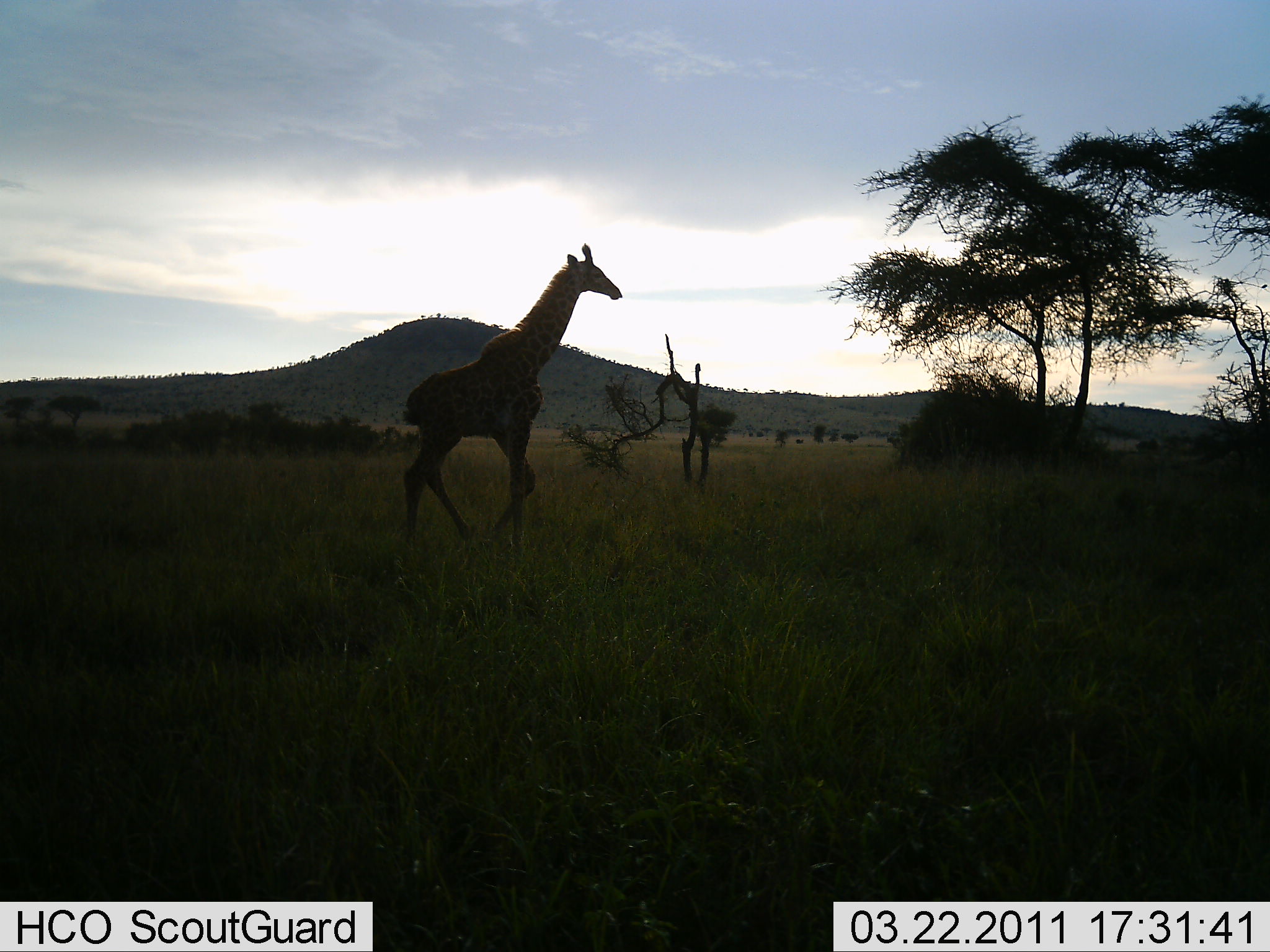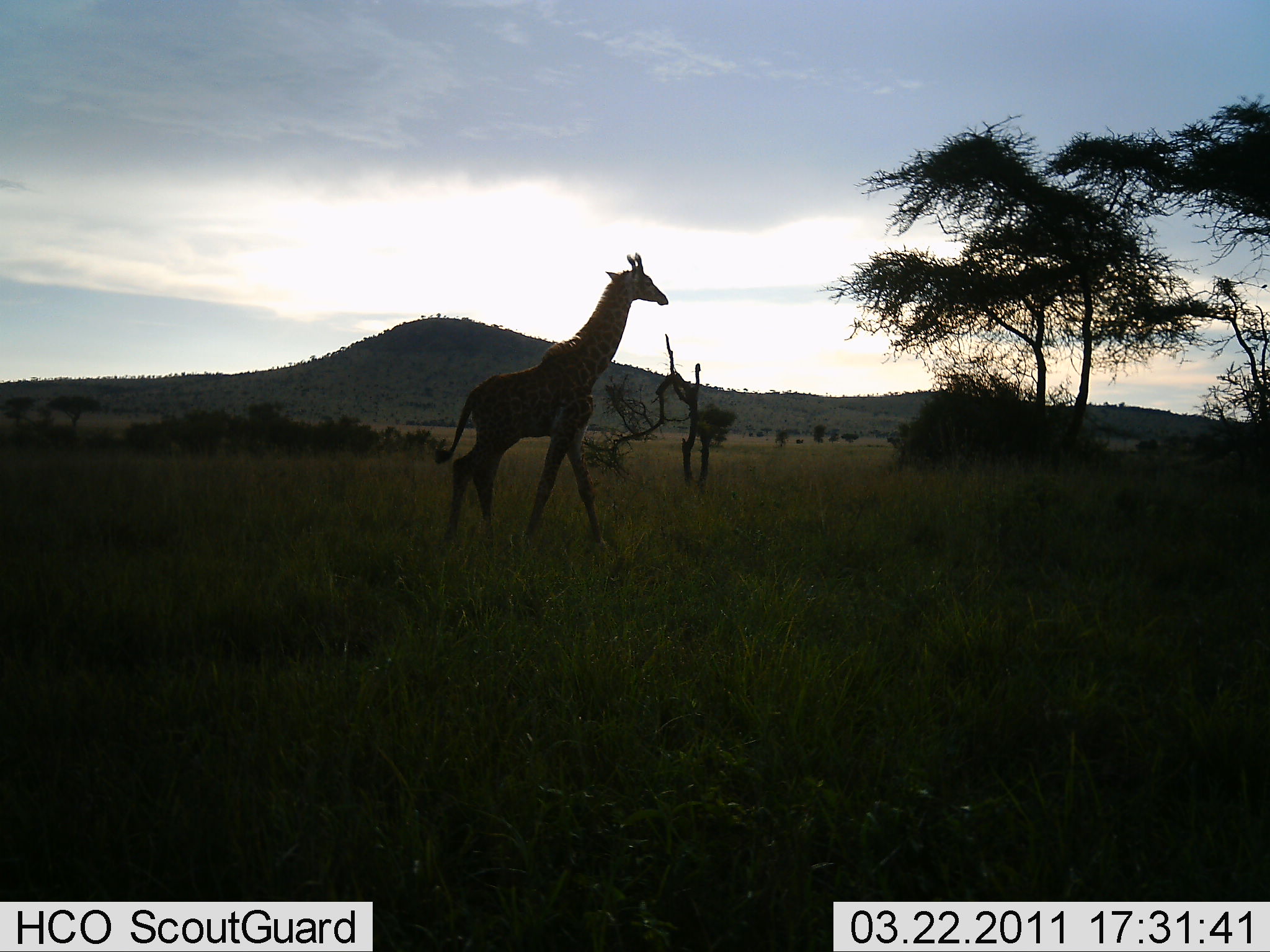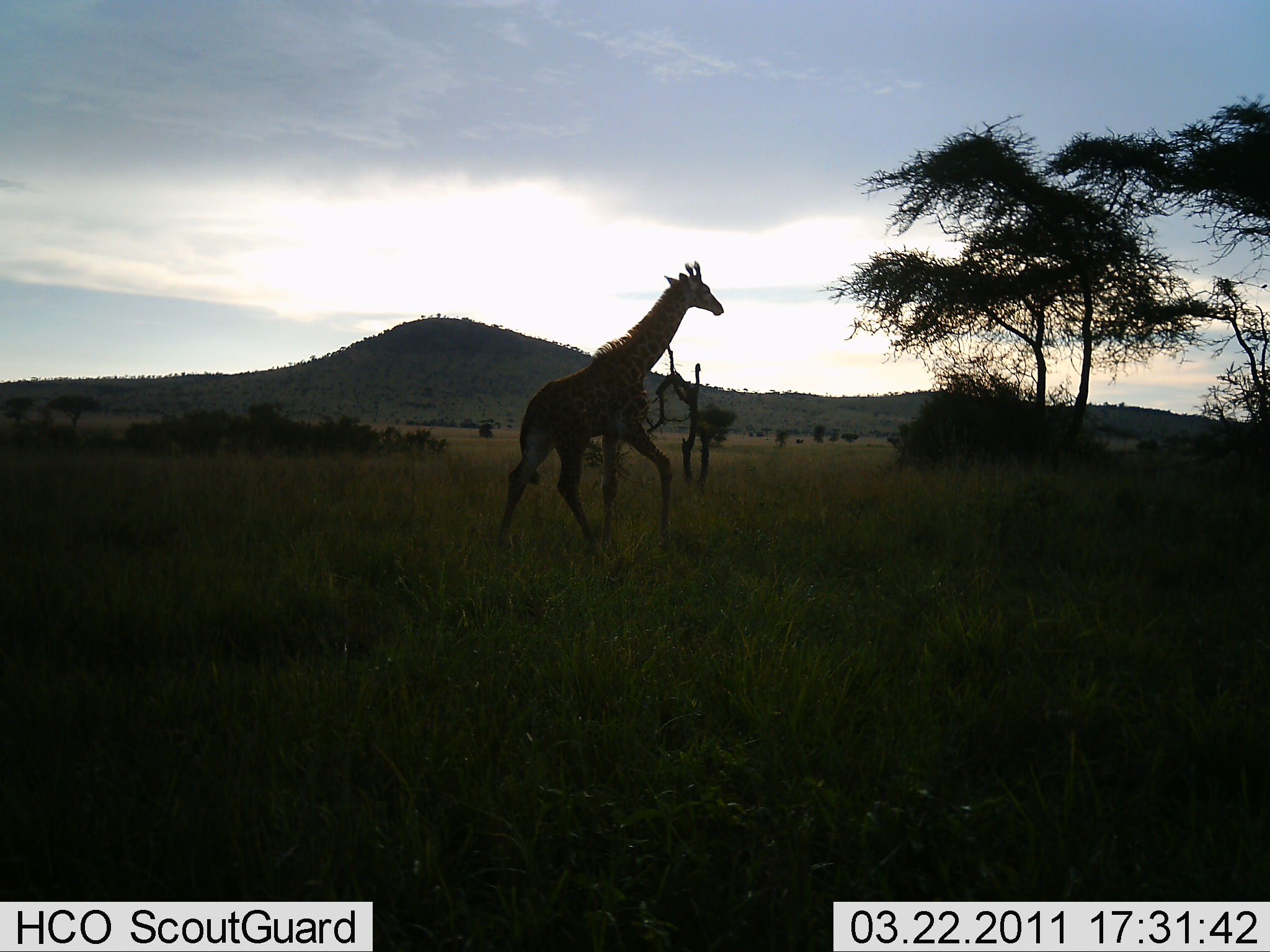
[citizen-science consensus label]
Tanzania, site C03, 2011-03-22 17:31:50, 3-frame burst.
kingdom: Animalia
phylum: Chordata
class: Mammalia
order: Artiodactyla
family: Giraffidae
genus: Giraffa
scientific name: Giraffa camelopardalis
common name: giraffe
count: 1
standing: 0%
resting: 0%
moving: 100%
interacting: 0%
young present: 17%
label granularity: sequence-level